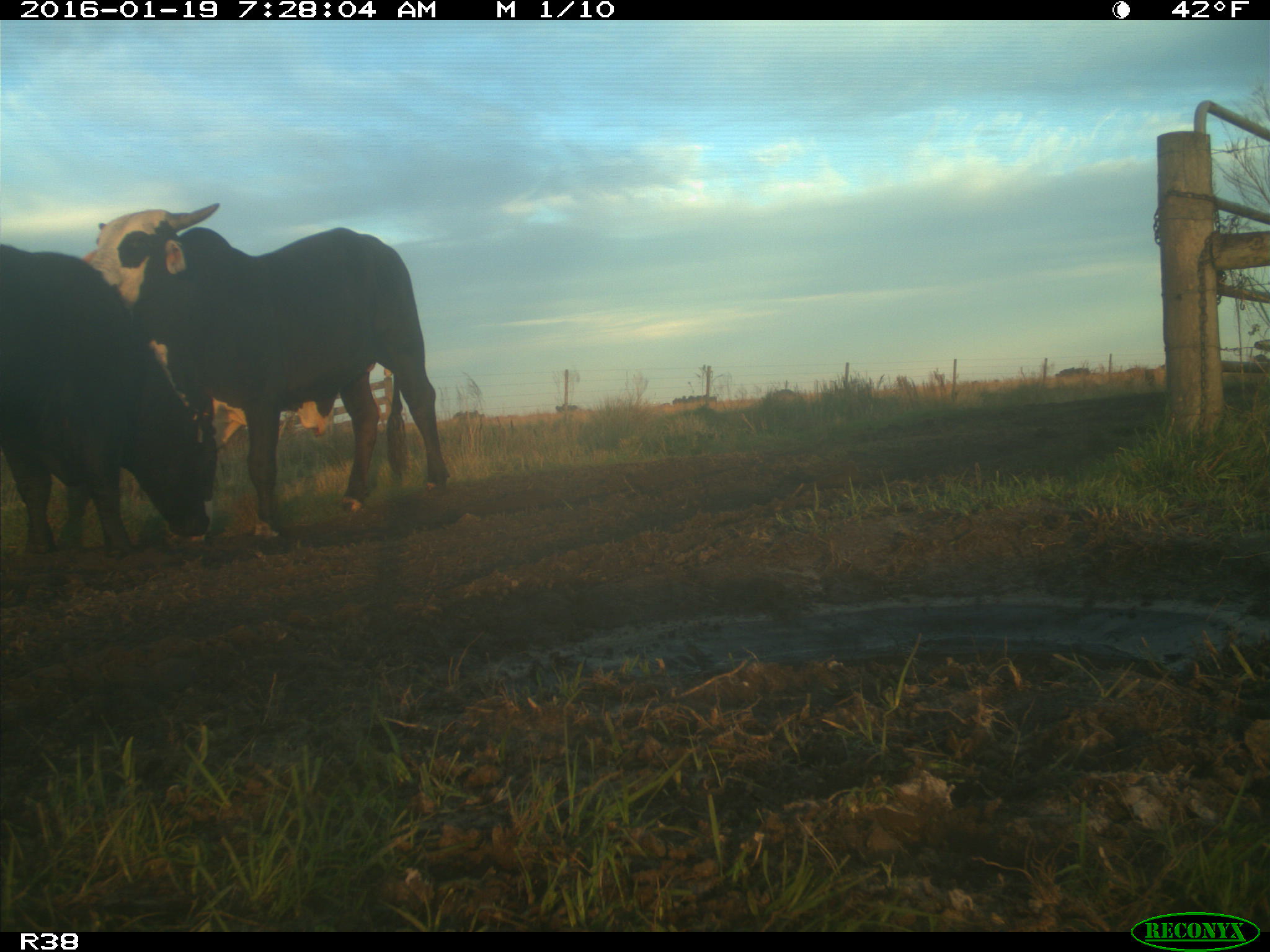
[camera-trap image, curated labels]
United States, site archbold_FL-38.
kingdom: Animalia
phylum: Chordata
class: Mammalia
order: Artiodactyla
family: Bovidae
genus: Bos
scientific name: Bos taurus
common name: domestic cow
Bos taurus (domestic cow).